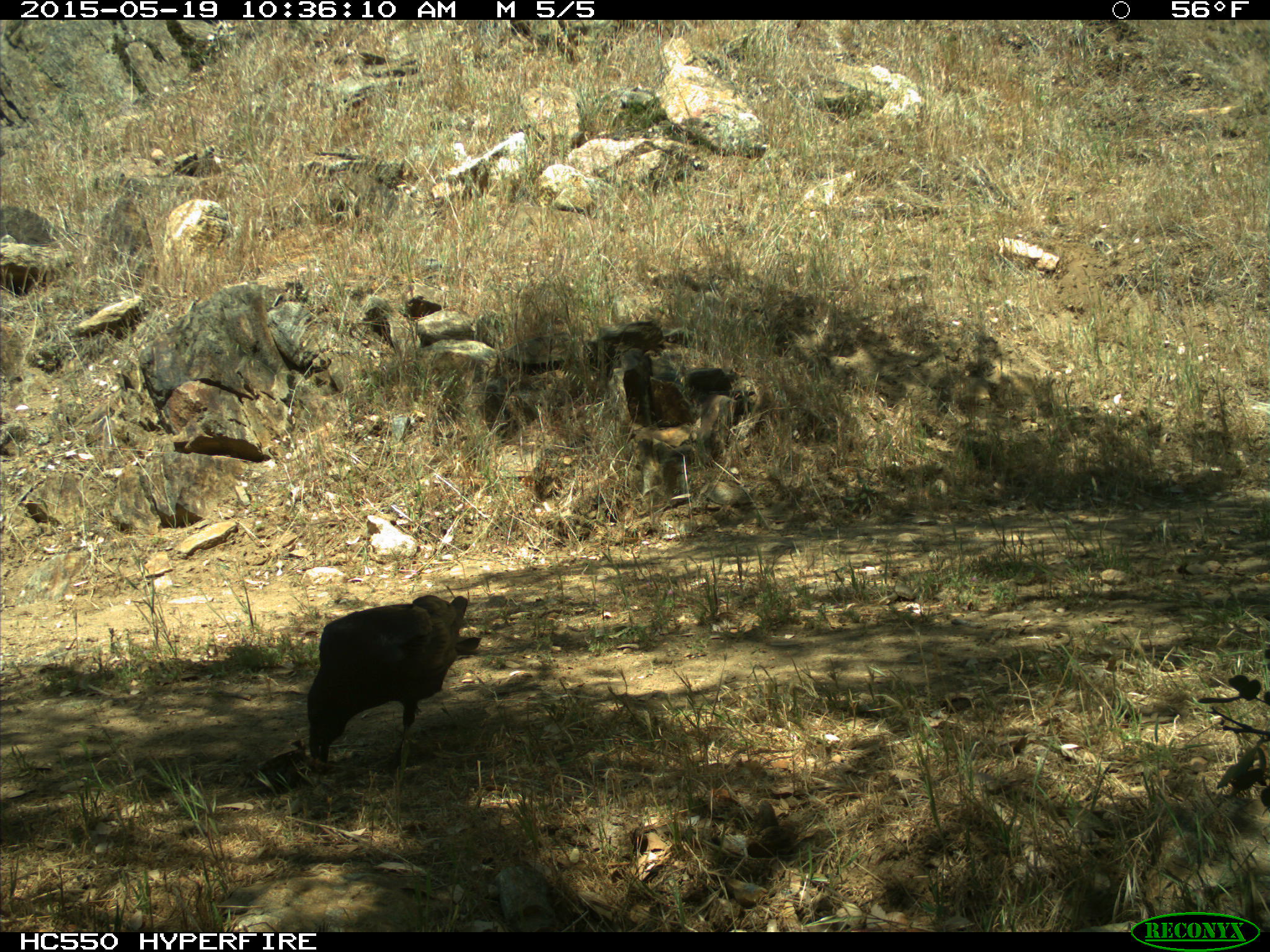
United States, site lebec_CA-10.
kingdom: Animalia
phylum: Chordata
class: Aves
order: Passeriformes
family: Corvidae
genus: Corvus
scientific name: Corvus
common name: crows and ravens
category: unidentified corvus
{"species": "unidentified corvus (crows and ravens) (Corvus)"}